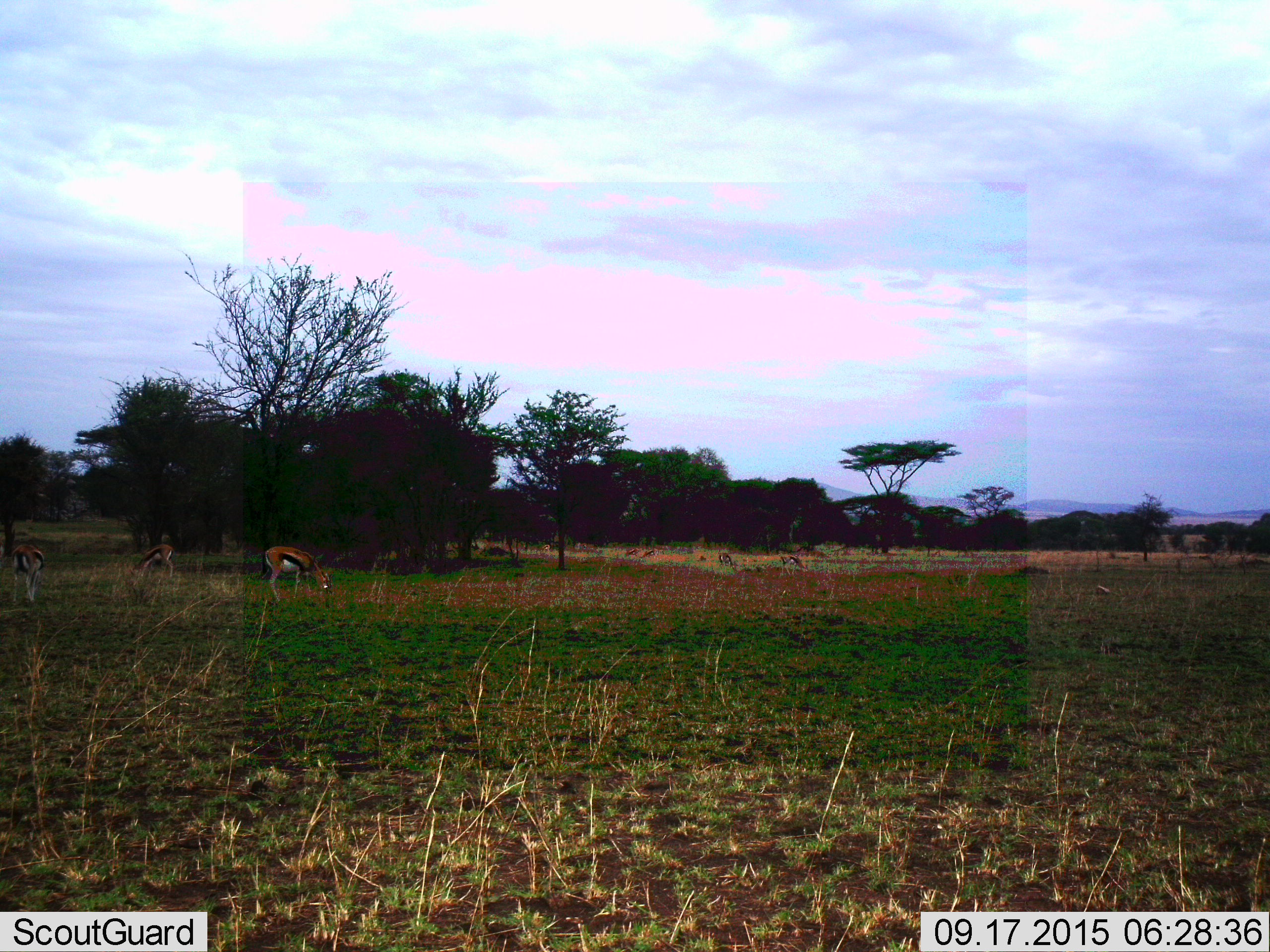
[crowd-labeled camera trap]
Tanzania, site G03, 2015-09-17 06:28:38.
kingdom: Animalia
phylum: Chordata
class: Mammalia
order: Artiodactyla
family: Bovidae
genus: Eudorcas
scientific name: Eudorcas thomsonii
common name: thomson's gazelle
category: gazellethomsons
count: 11-50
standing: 44%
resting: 0%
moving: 11%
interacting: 0%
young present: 6%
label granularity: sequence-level